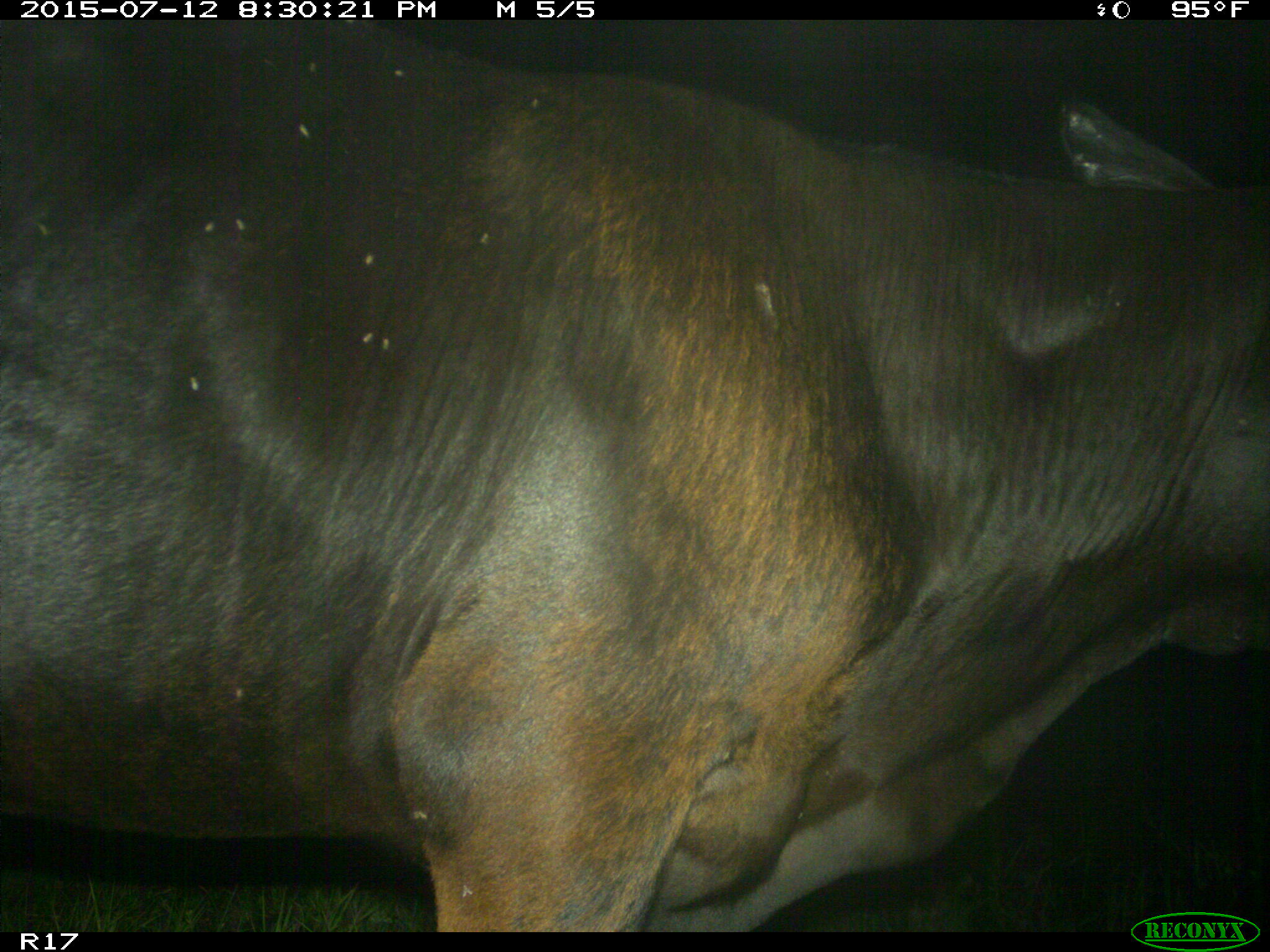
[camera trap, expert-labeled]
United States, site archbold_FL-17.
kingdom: Animalia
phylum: Chordata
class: Mammalia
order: Artiodactyla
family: Bovidae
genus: Bos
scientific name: Bos taurus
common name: domestic cow